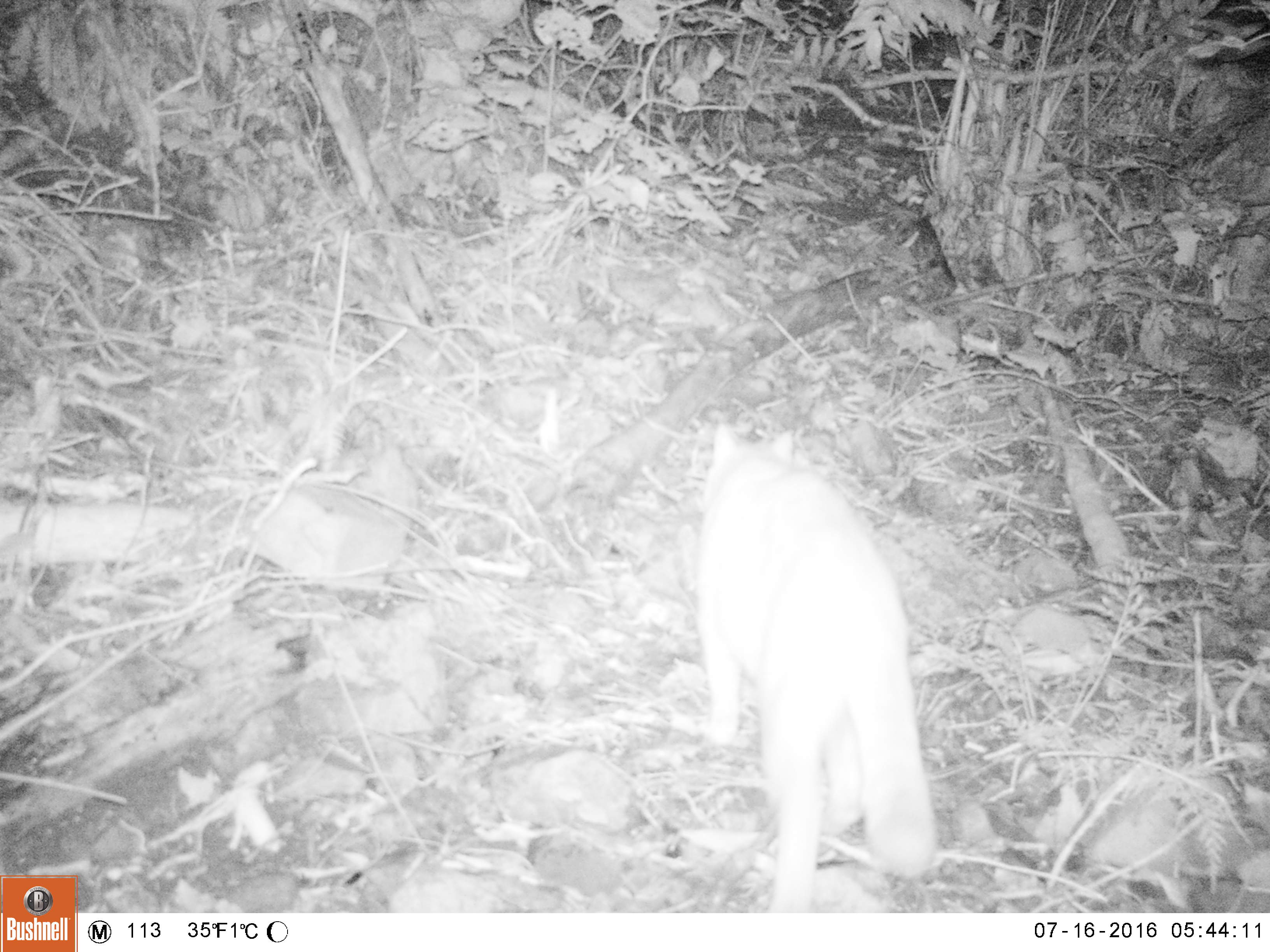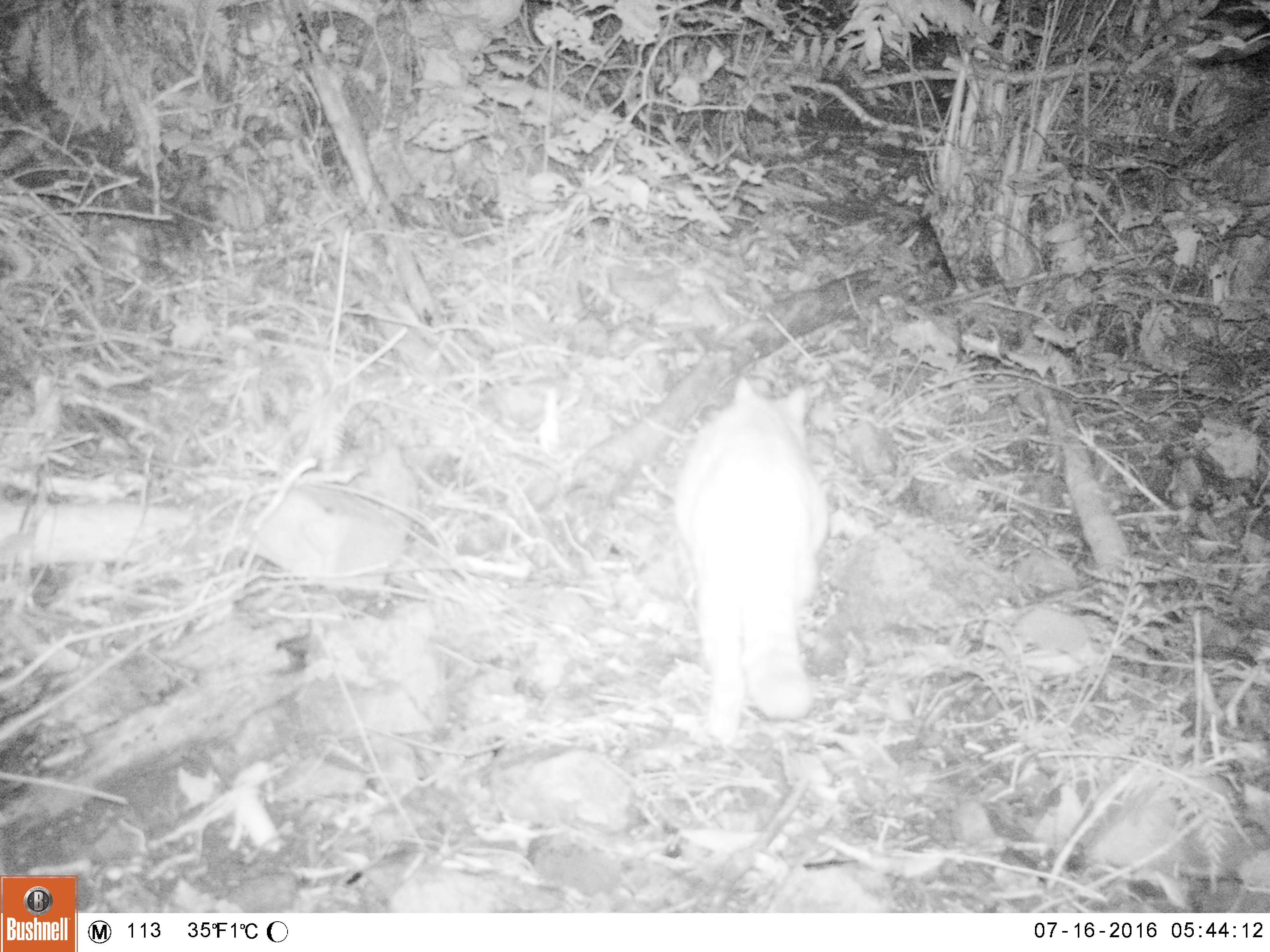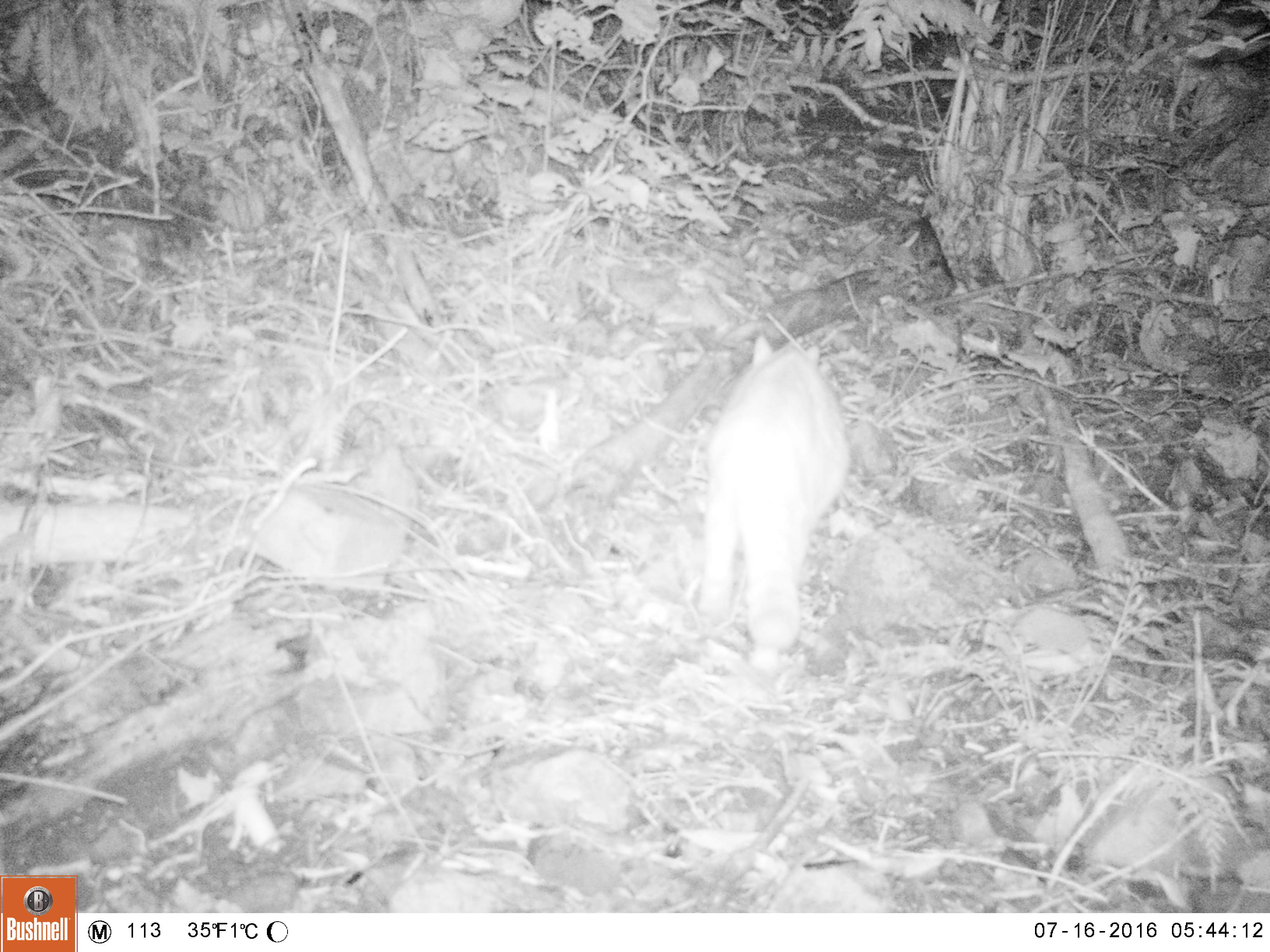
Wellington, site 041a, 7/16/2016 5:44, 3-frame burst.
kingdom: Animalia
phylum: Chordata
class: Mammalia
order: Carnivora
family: Felidae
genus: Felis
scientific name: Felis catus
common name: cat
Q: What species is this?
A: Cat (Felis catus).